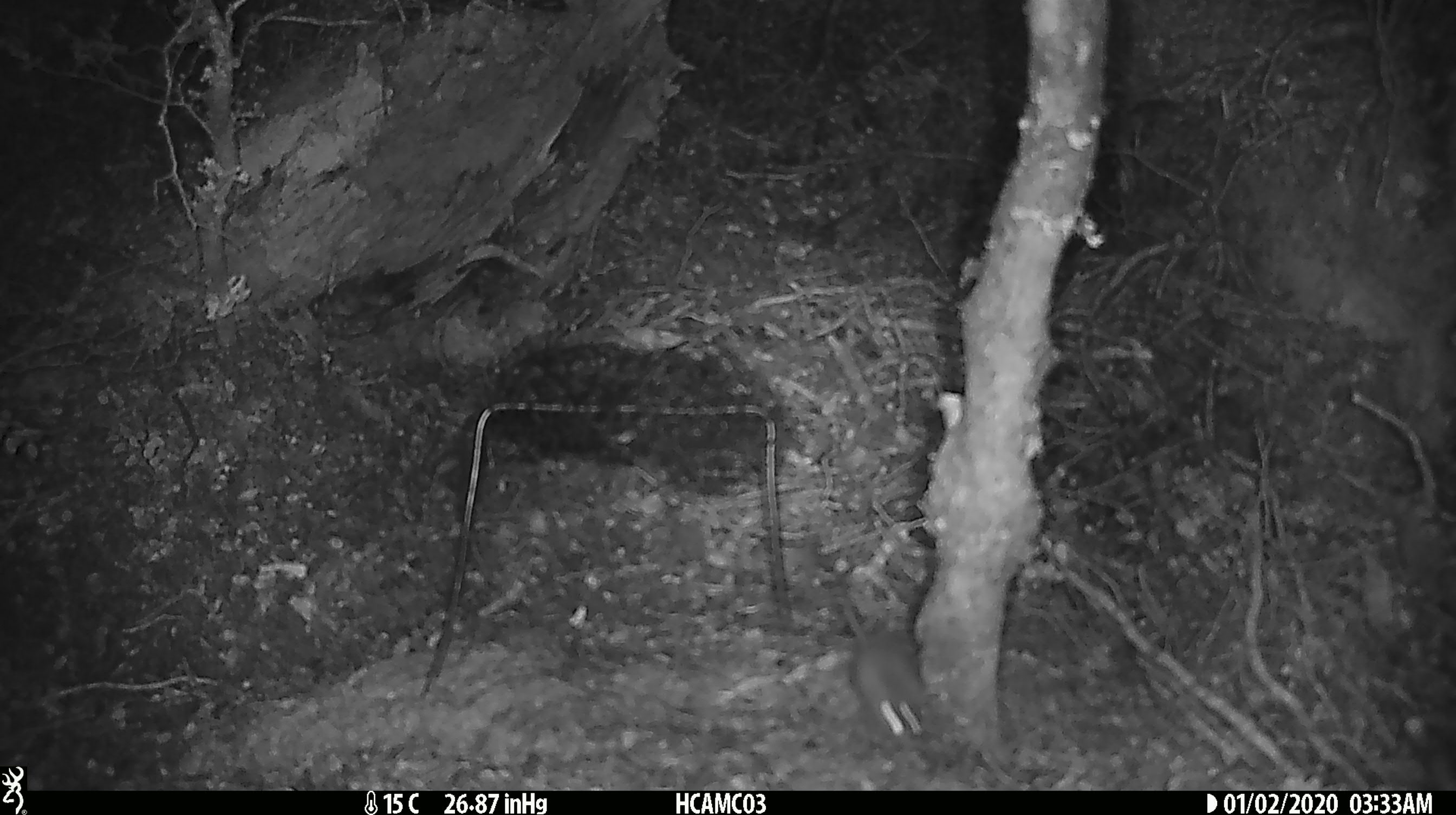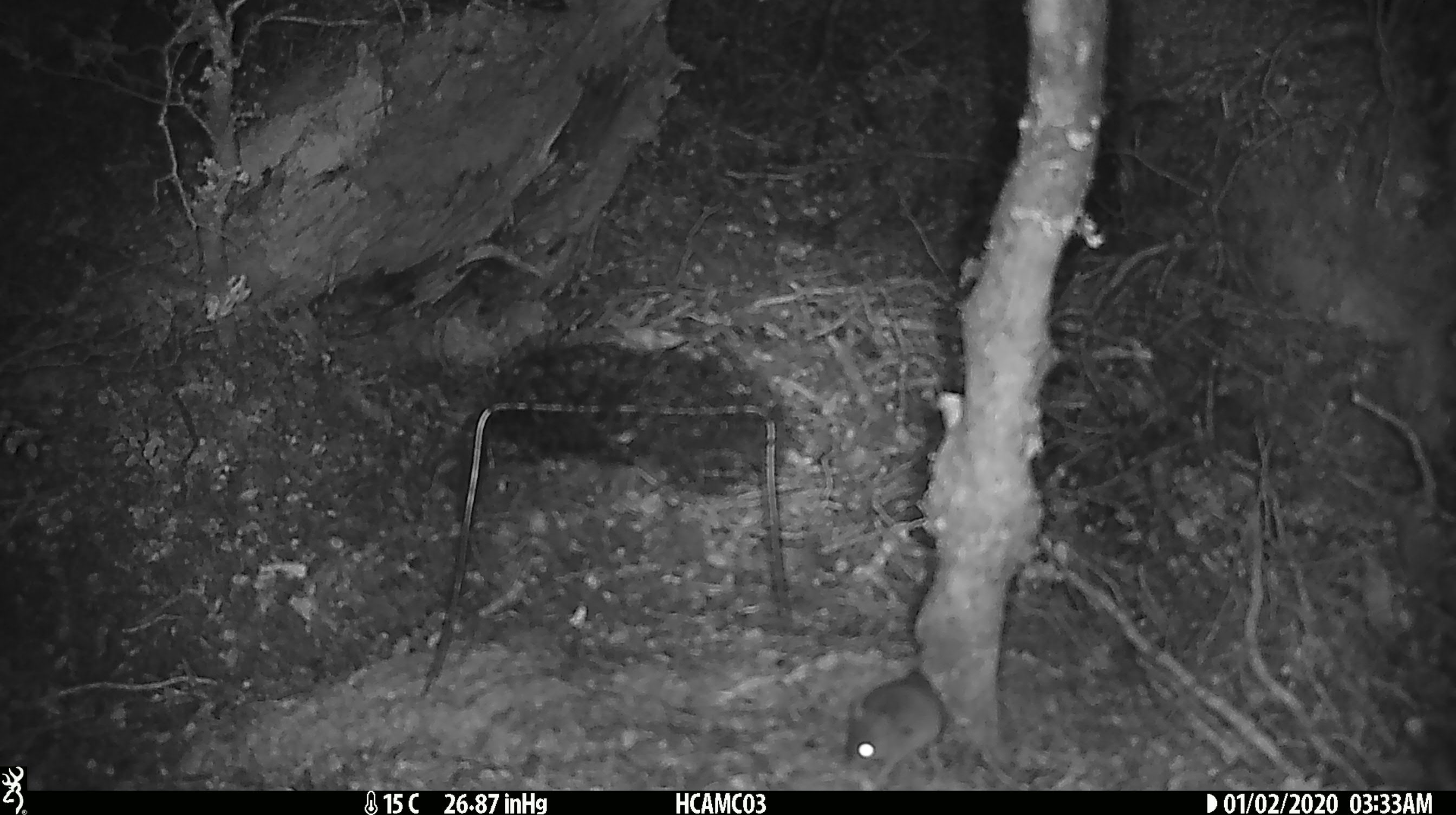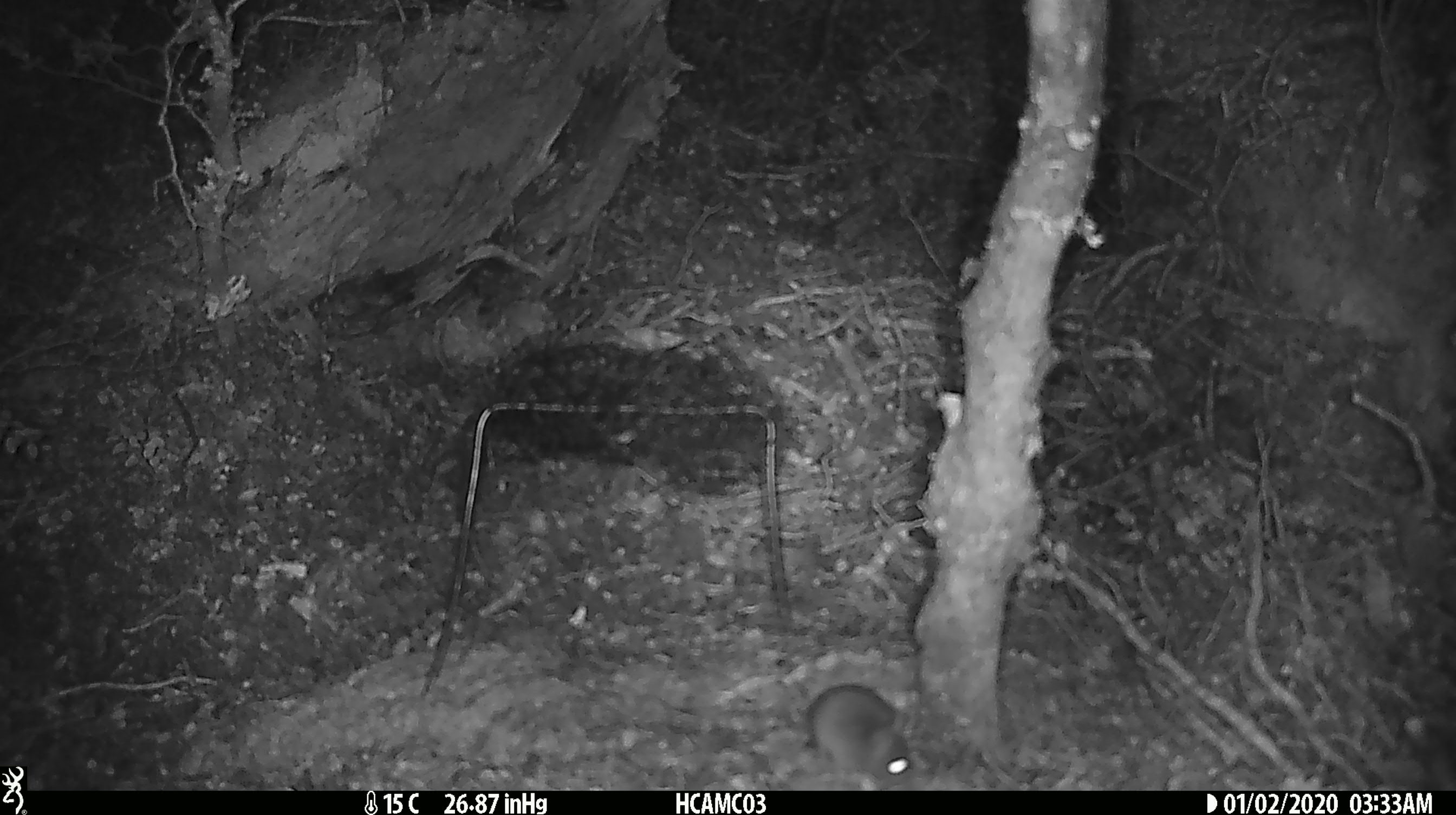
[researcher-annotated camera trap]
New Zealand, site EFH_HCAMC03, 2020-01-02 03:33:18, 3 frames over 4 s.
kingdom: Animalia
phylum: Chordata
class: Mammalia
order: Rodentia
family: Muridae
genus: Mus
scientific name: Mus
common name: mouse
Mouse (Mus).